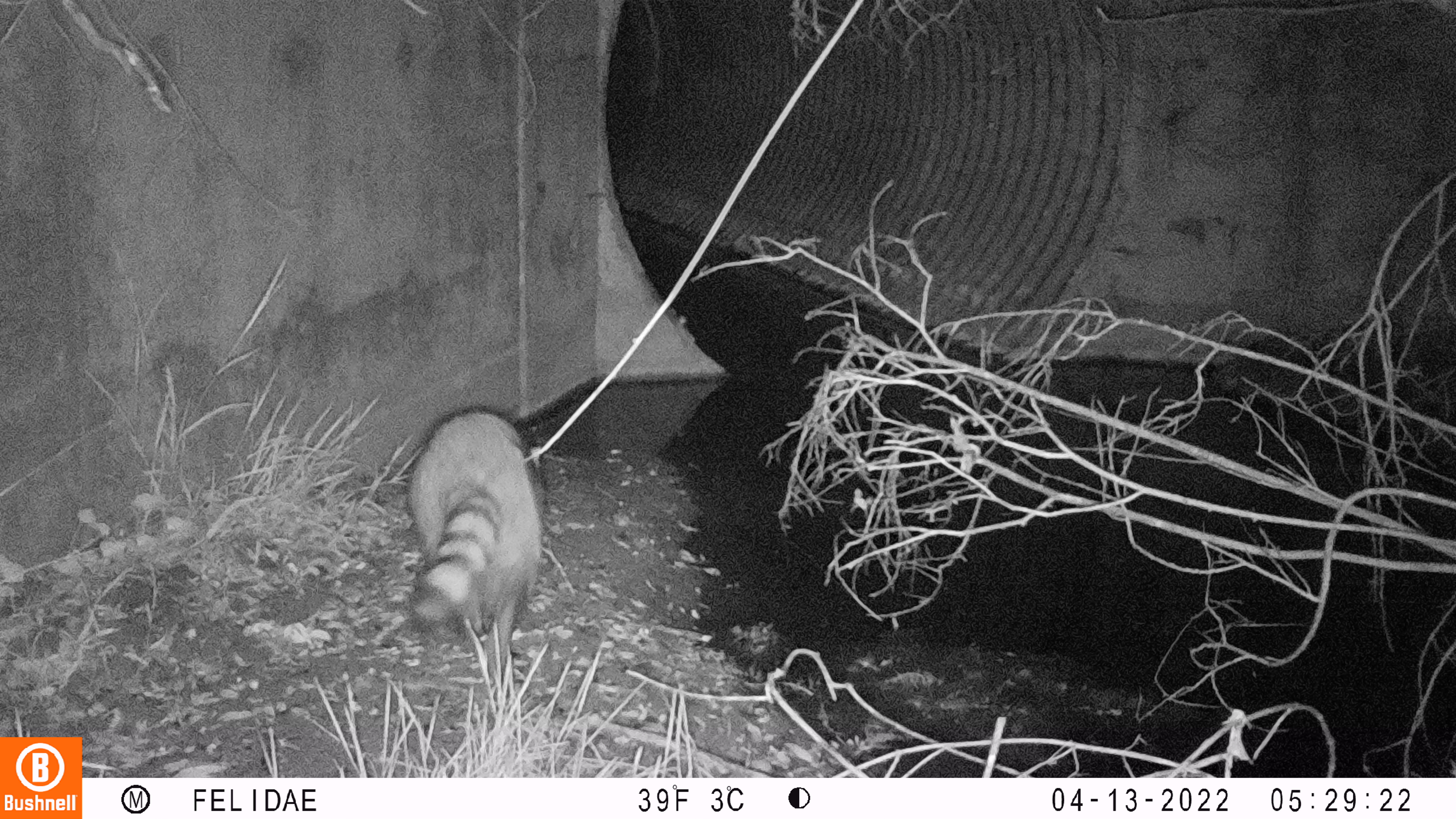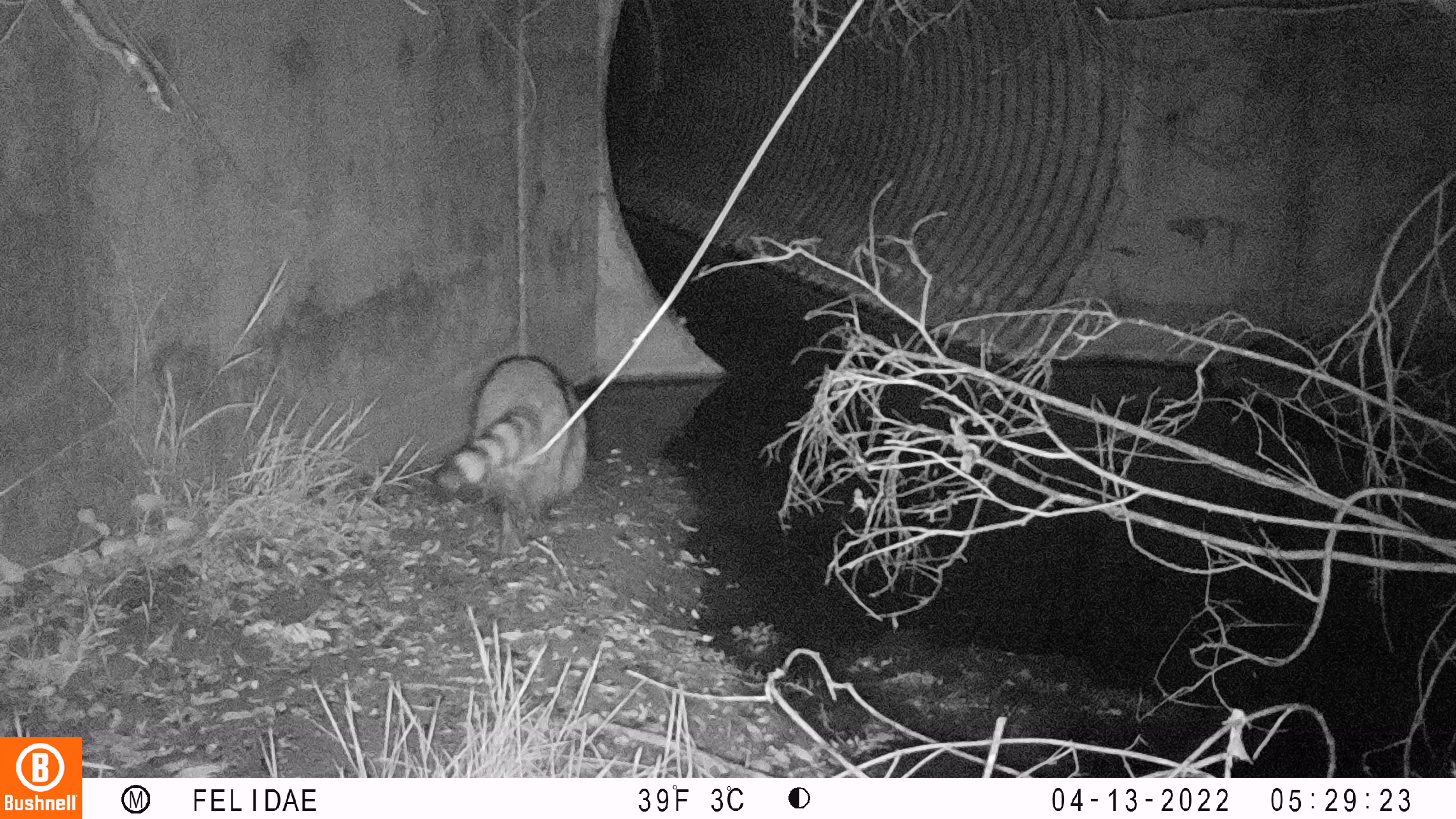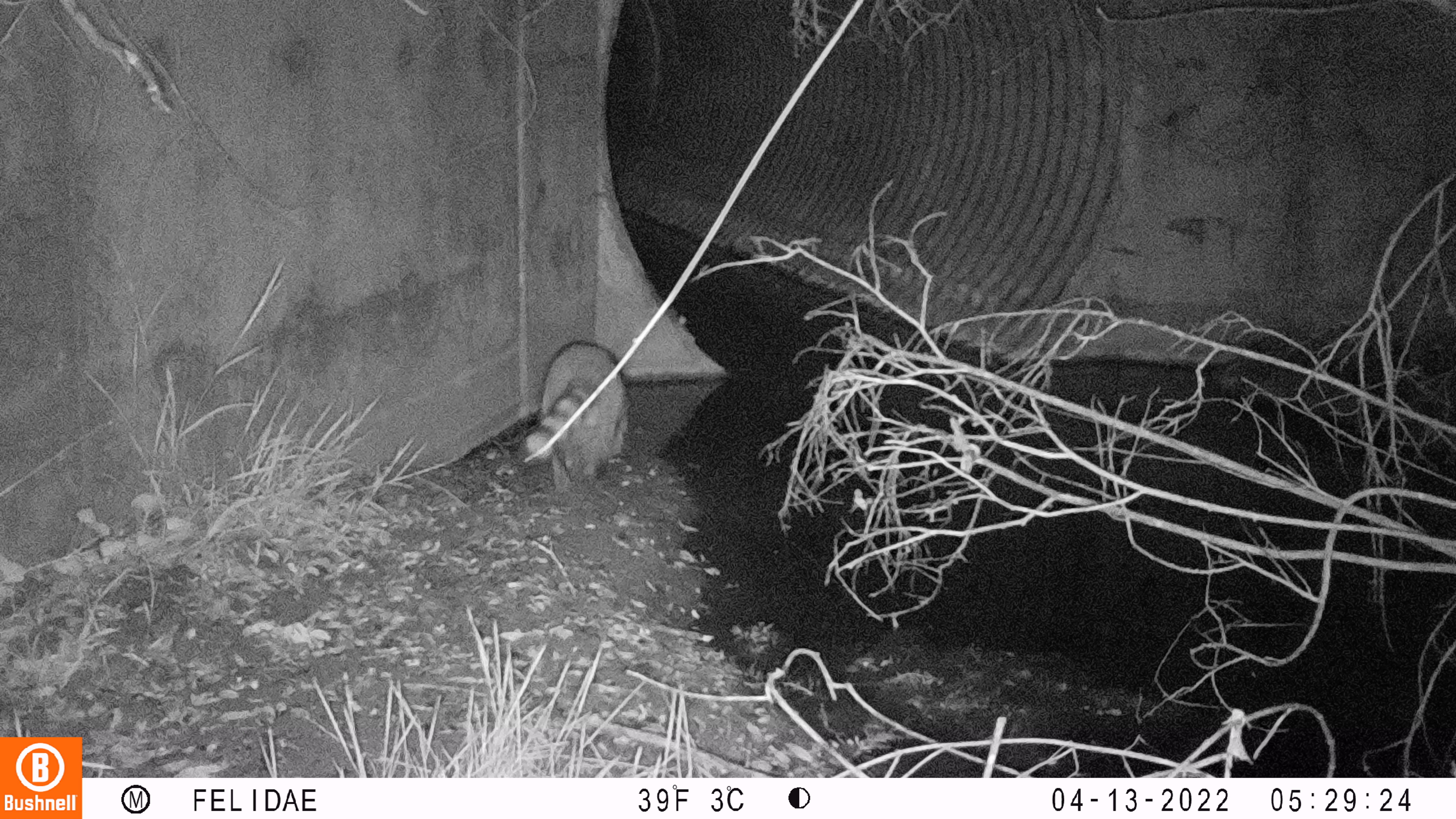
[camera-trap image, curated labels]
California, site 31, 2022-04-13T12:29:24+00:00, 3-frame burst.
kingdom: Animalia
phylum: Chordata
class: Mammalia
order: Carnivora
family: Procyonidae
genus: Procyon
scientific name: Procyon lotor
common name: raccoon